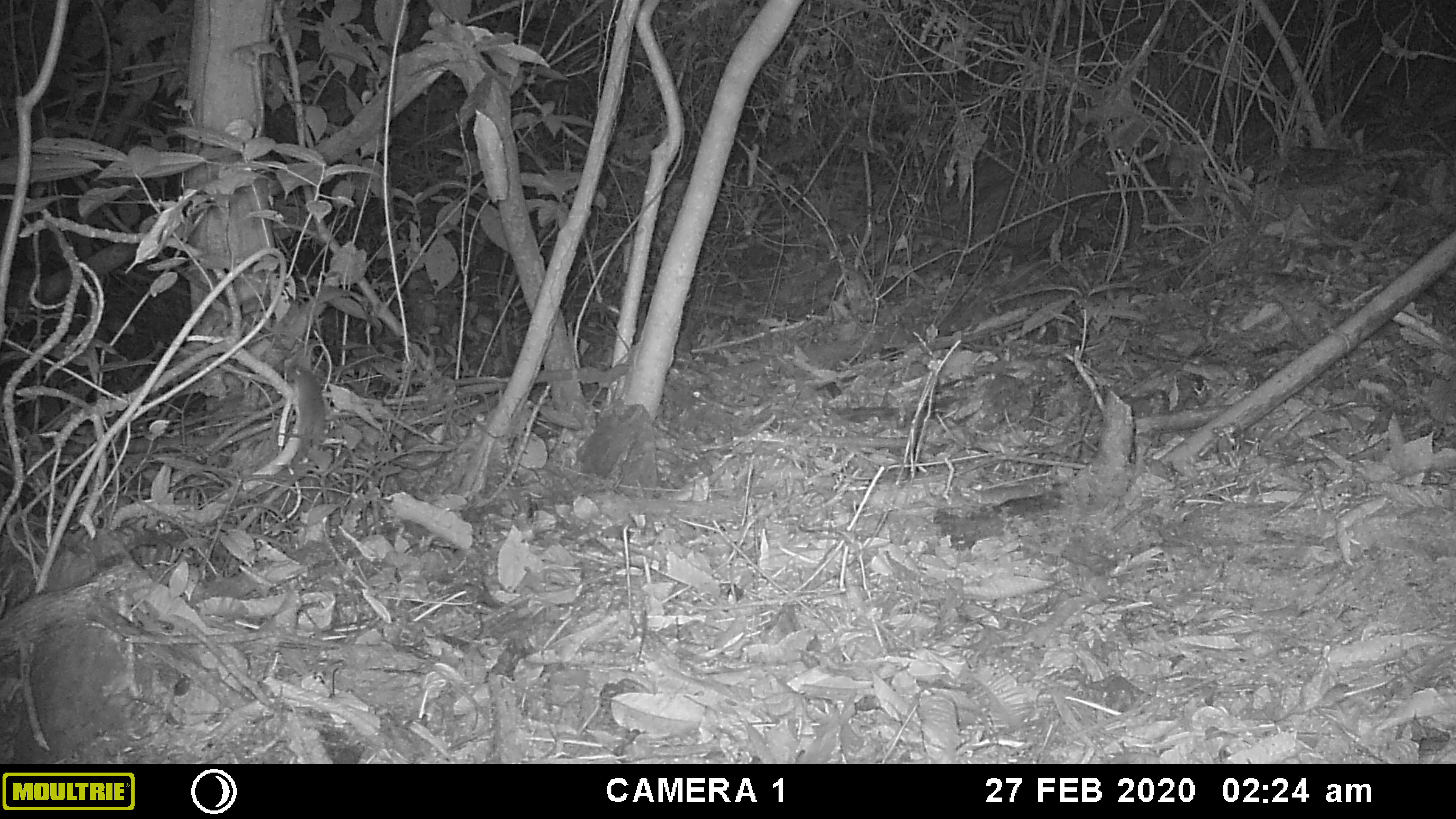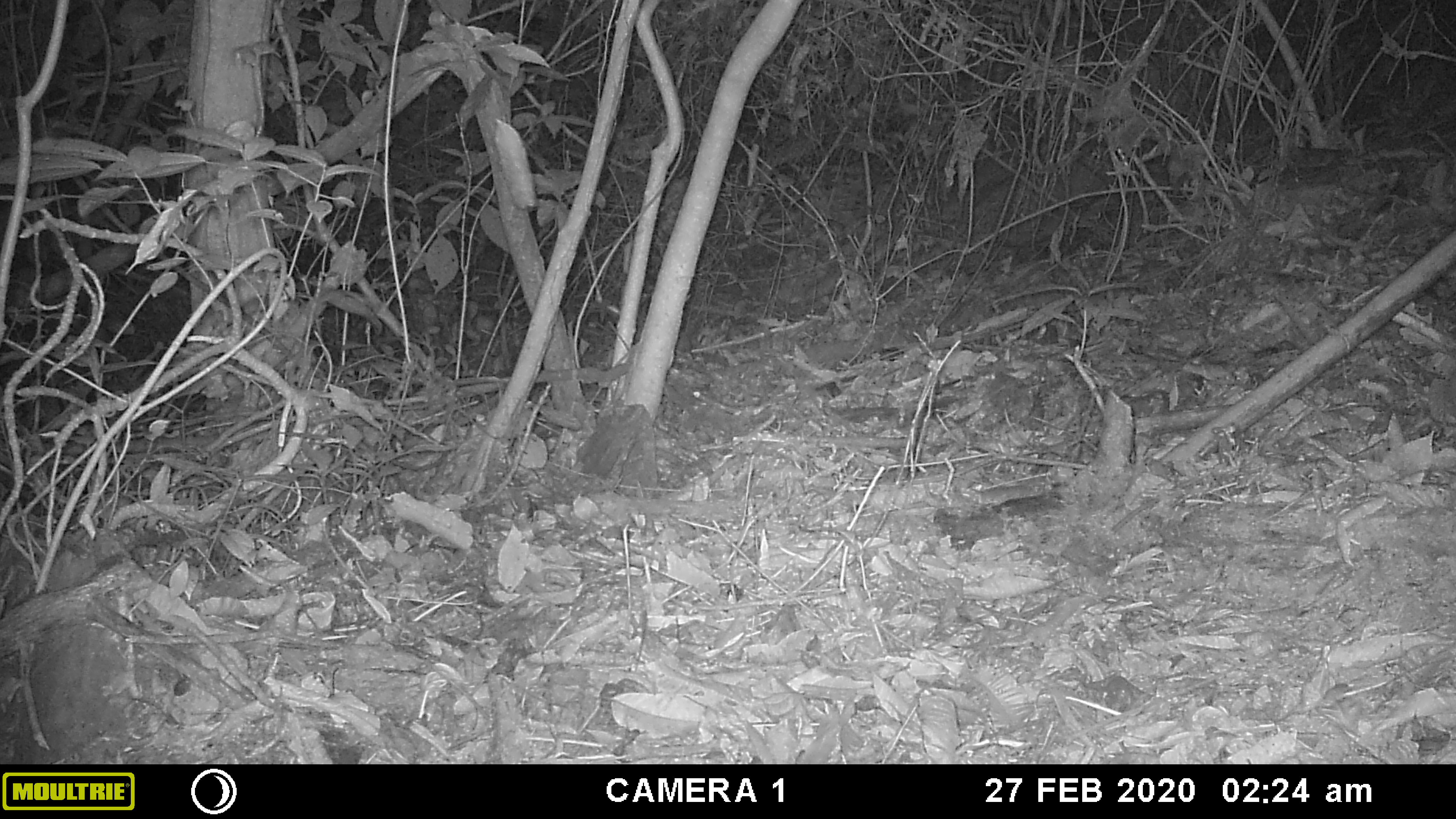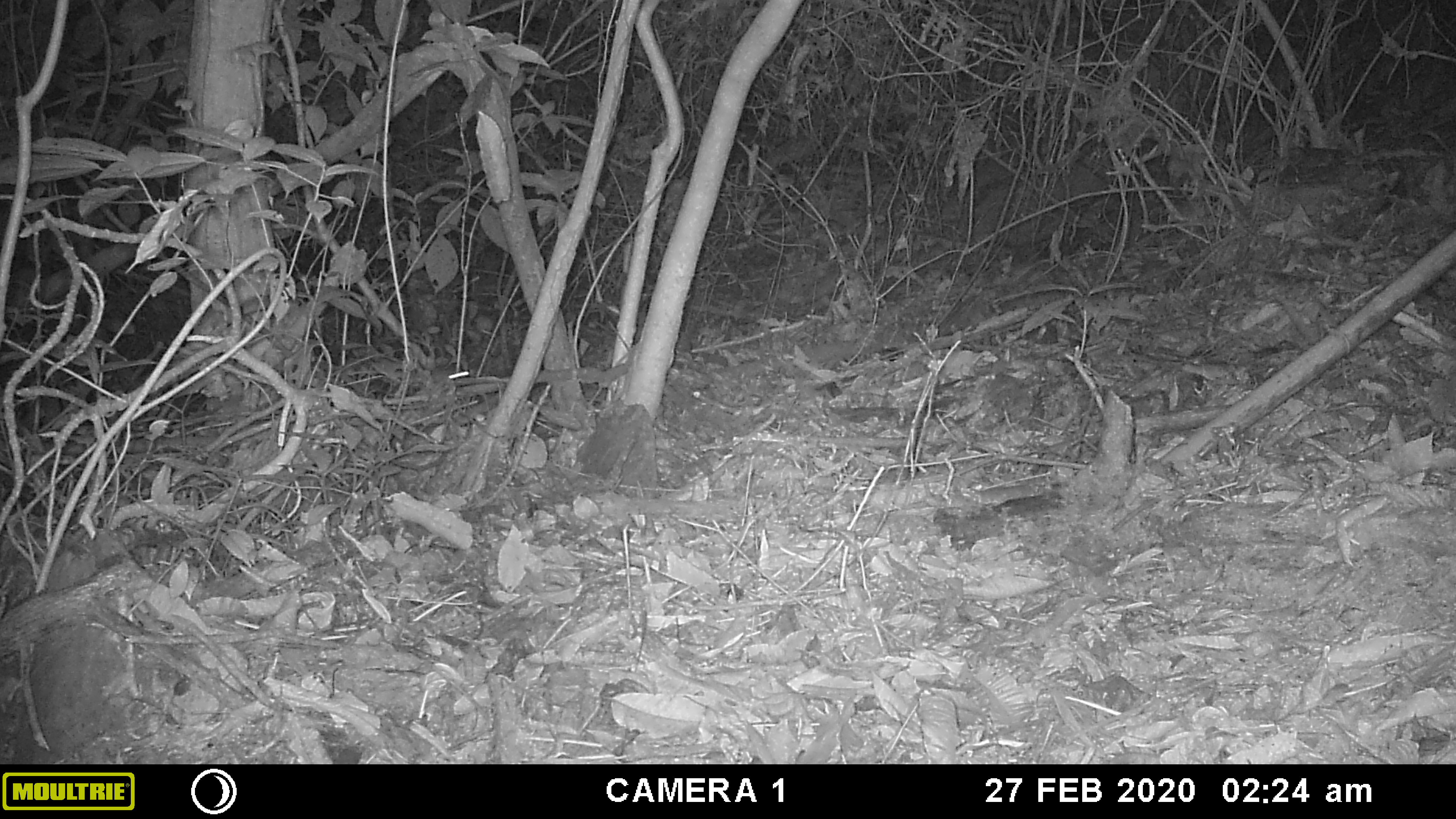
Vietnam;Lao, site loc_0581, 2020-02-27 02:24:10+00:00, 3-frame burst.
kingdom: Animalia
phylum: Chordata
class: Mammalia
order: Rodentia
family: Muridae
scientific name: Muridae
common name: old-world mice and rats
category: unidentified murid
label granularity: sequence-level